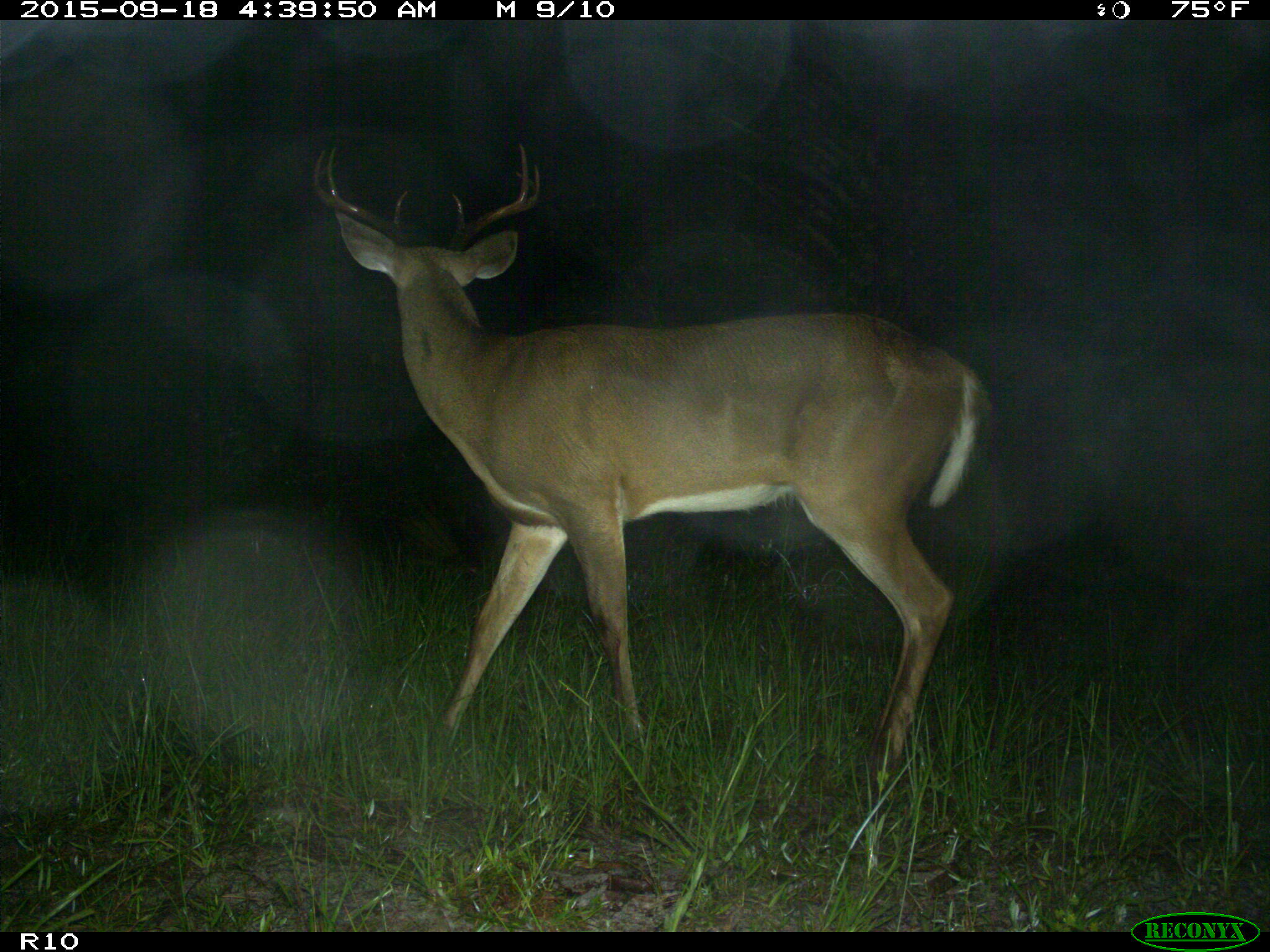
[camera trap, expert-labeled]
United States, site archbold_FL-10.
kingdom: Animalia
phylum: Chordata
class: Mammalia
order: Artiodactyla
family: Cervidae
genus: Odocoileus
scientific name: Odocoileus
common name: deer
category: unidentified deer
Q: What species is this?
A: Unidentified deer (deer) (Odocoileus).